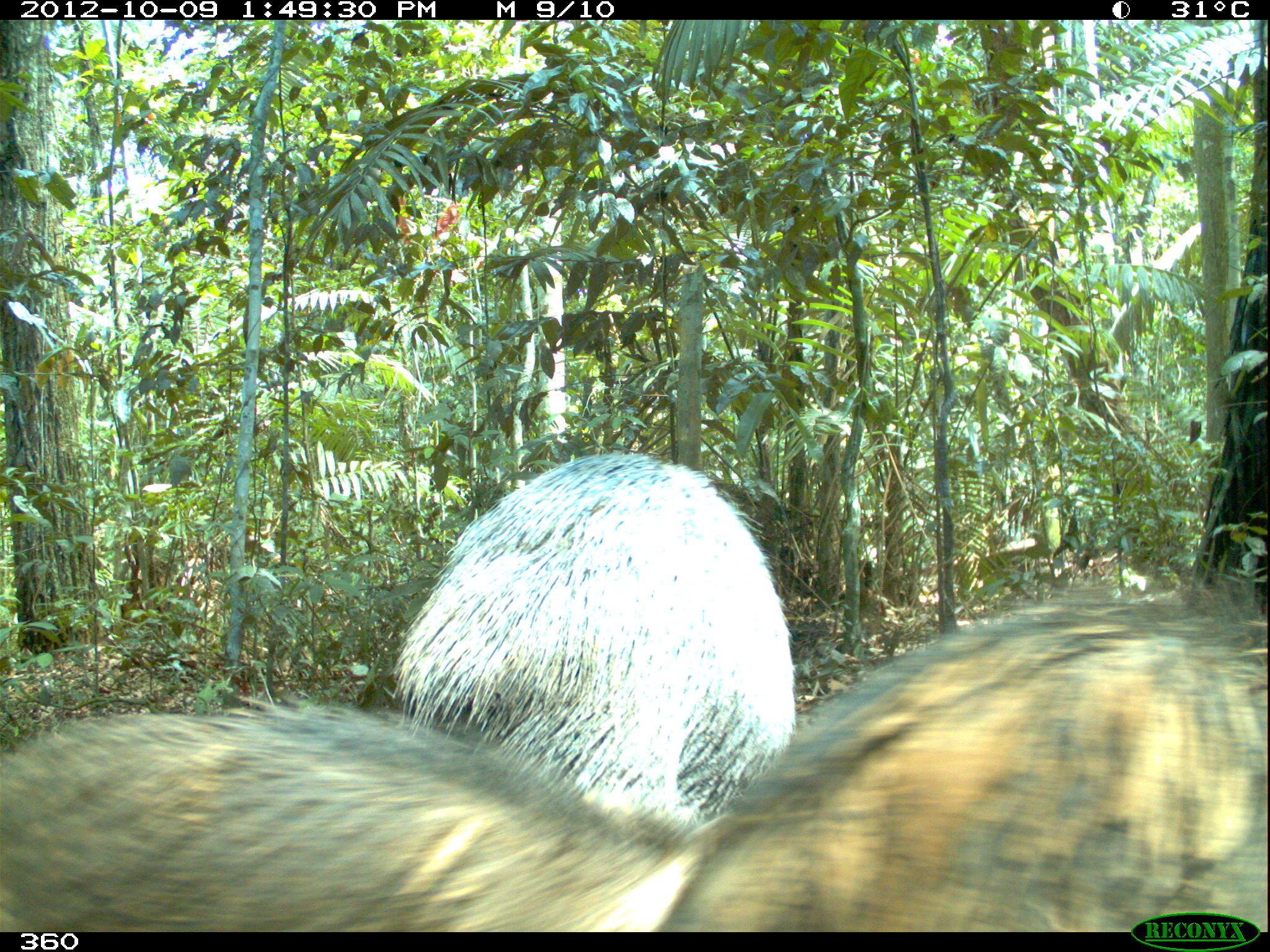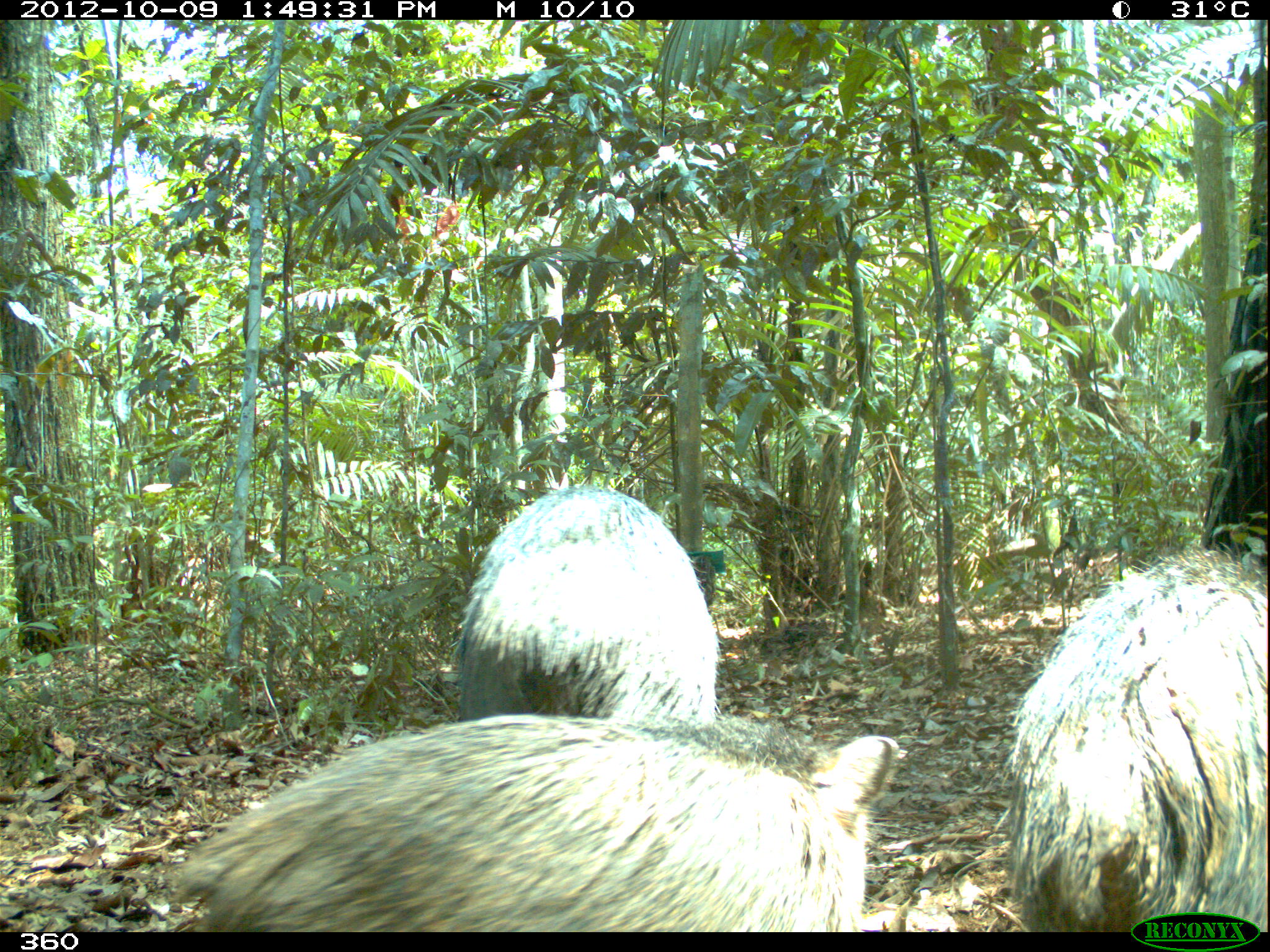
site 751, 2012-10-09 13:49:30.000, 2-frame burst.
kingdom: Animalia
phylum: Chordata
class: Mammalia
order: Artiodactyla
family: Tayassuidae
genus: Tayassu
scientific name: Tayassu pecari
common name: white-lipped peccary